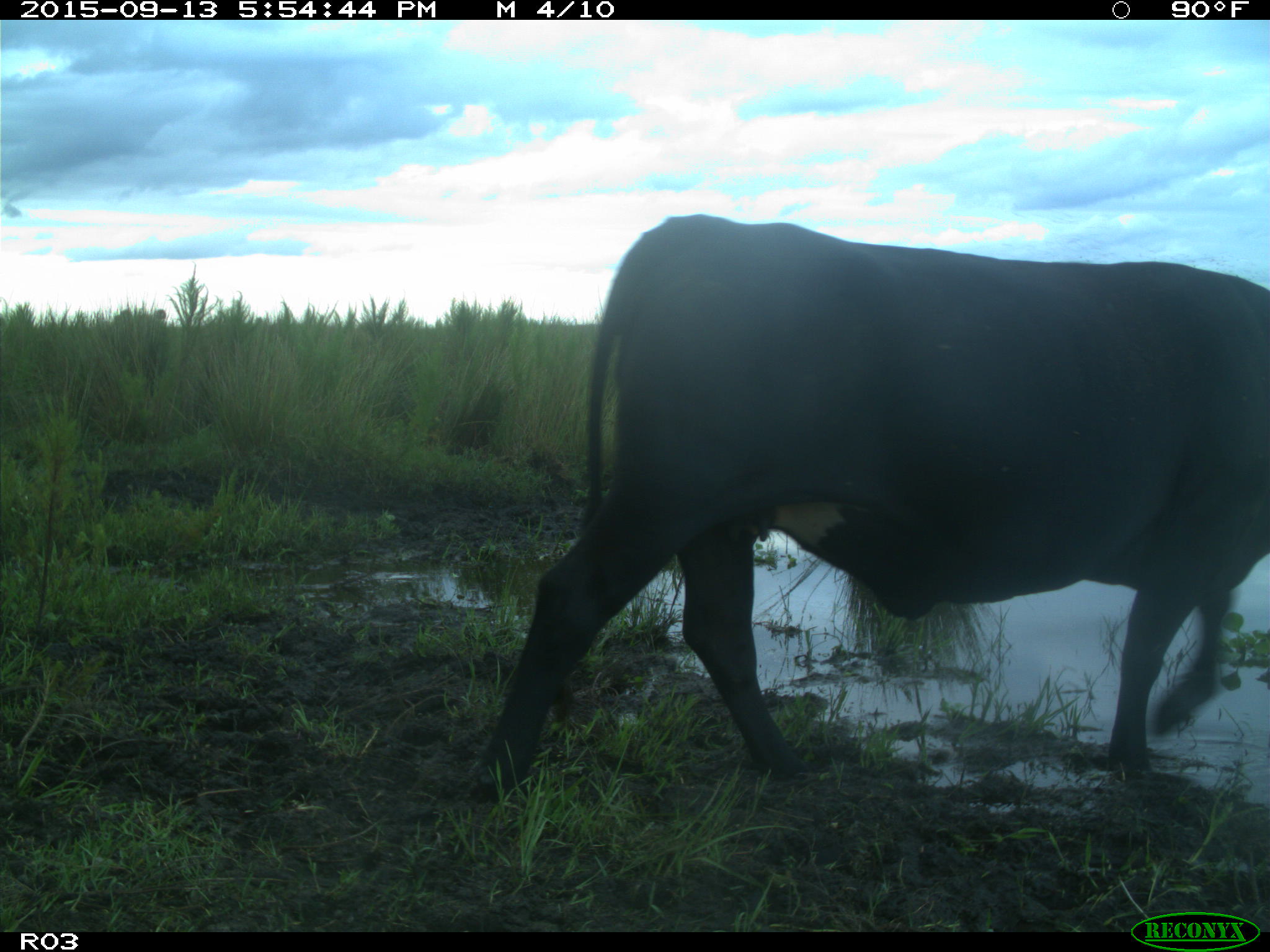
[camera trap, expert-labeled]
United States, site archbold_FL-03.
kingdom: Animalia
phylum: Chordata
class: Mammalia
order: Artiodactyla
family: Bovidae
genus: Bos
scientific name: Bos taurus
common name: domestic cow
Bos taurus (domestic cow).